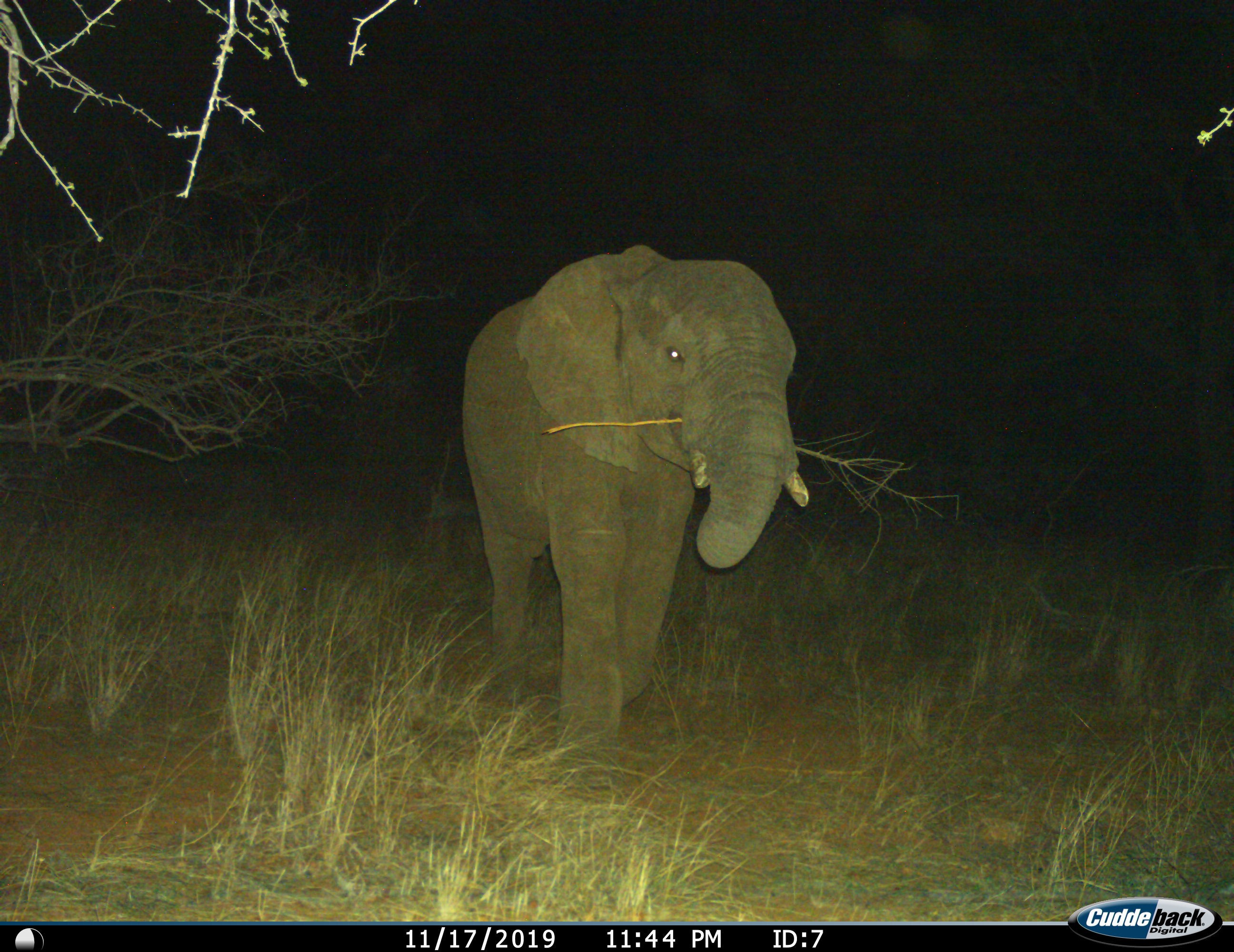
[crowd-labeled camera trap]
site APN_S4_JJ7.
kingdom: Animalia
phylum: Chordata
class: Mammalia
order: Proboscidea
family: Elephantidae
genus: Loxodonta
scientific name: Loxodonta africana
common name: african bush elephant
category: elephant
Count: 1.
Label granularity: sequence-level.